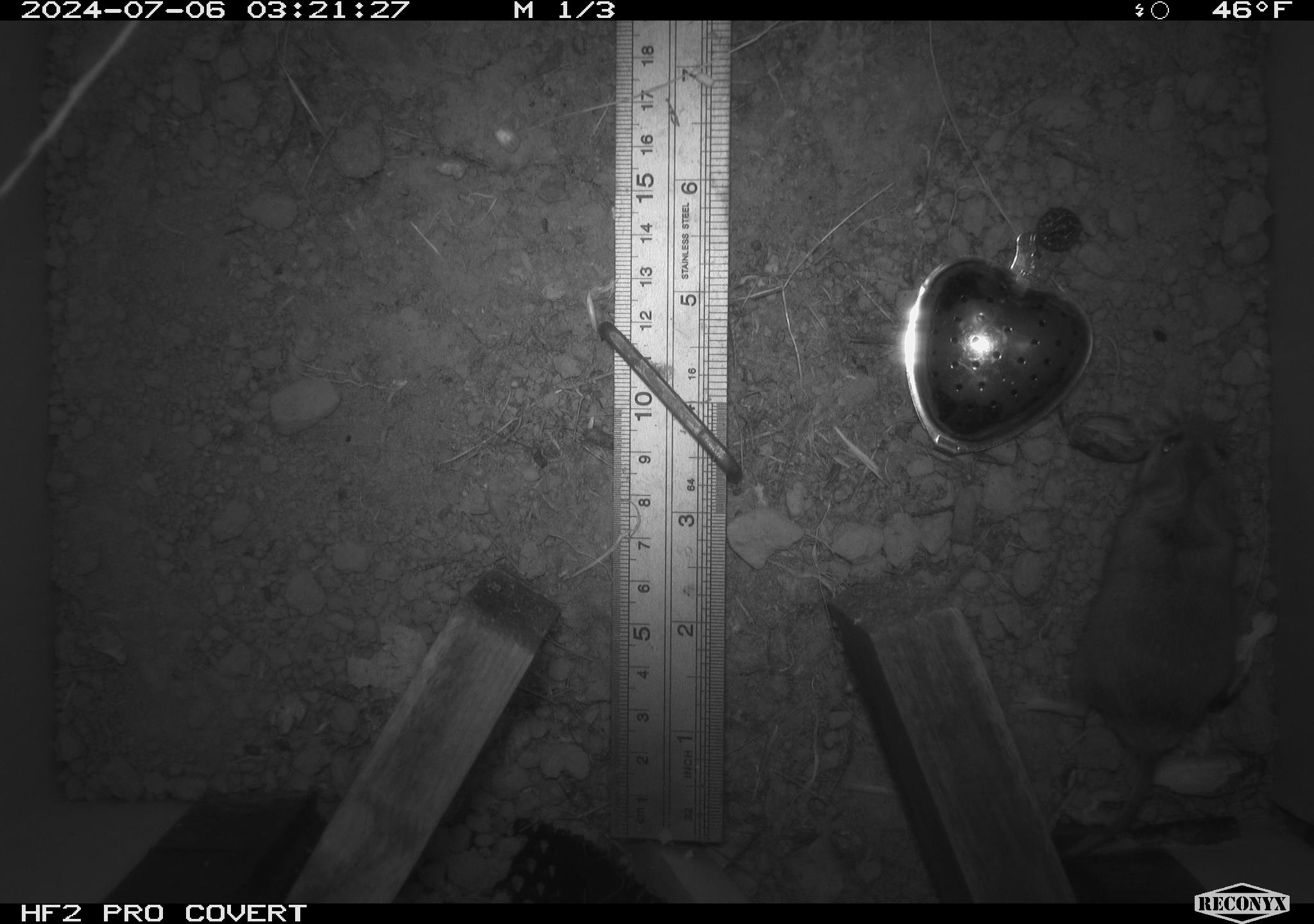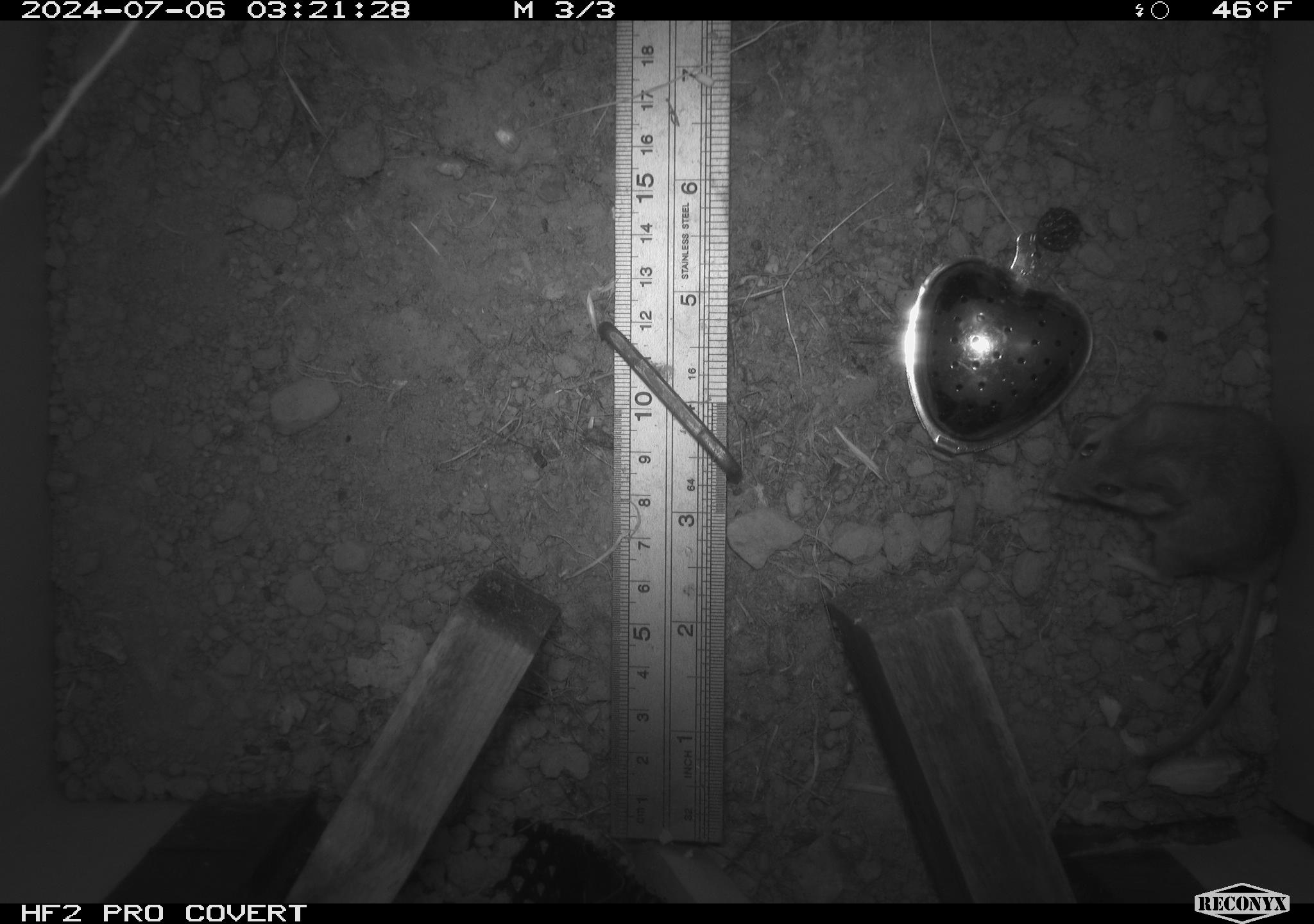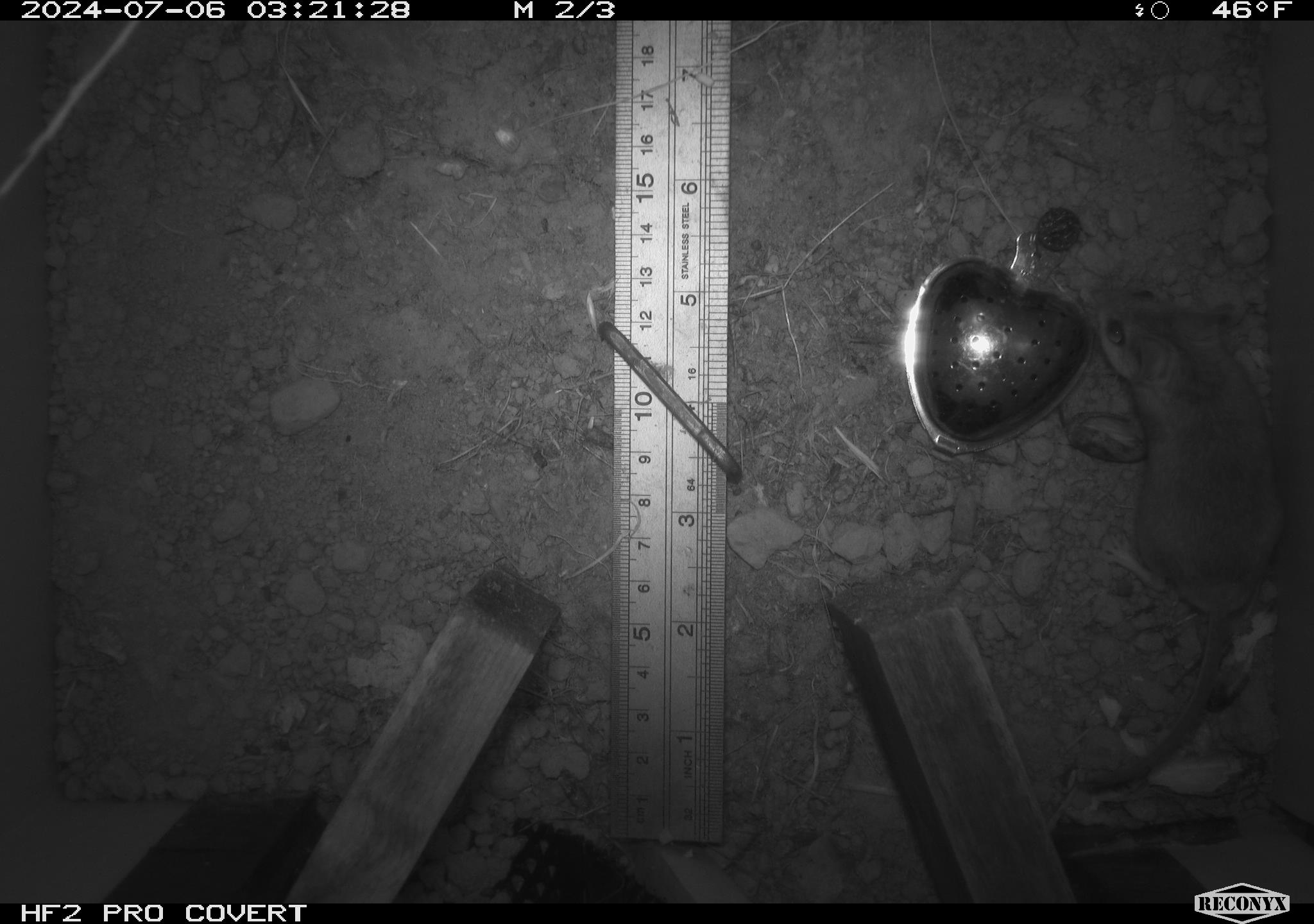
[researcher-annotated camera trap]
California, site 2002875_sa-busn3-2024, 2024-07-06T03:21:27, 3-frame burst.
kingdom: Animalia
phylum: Chordata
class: Mammalia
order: Rodentia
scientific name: Rodentia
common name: mouse species